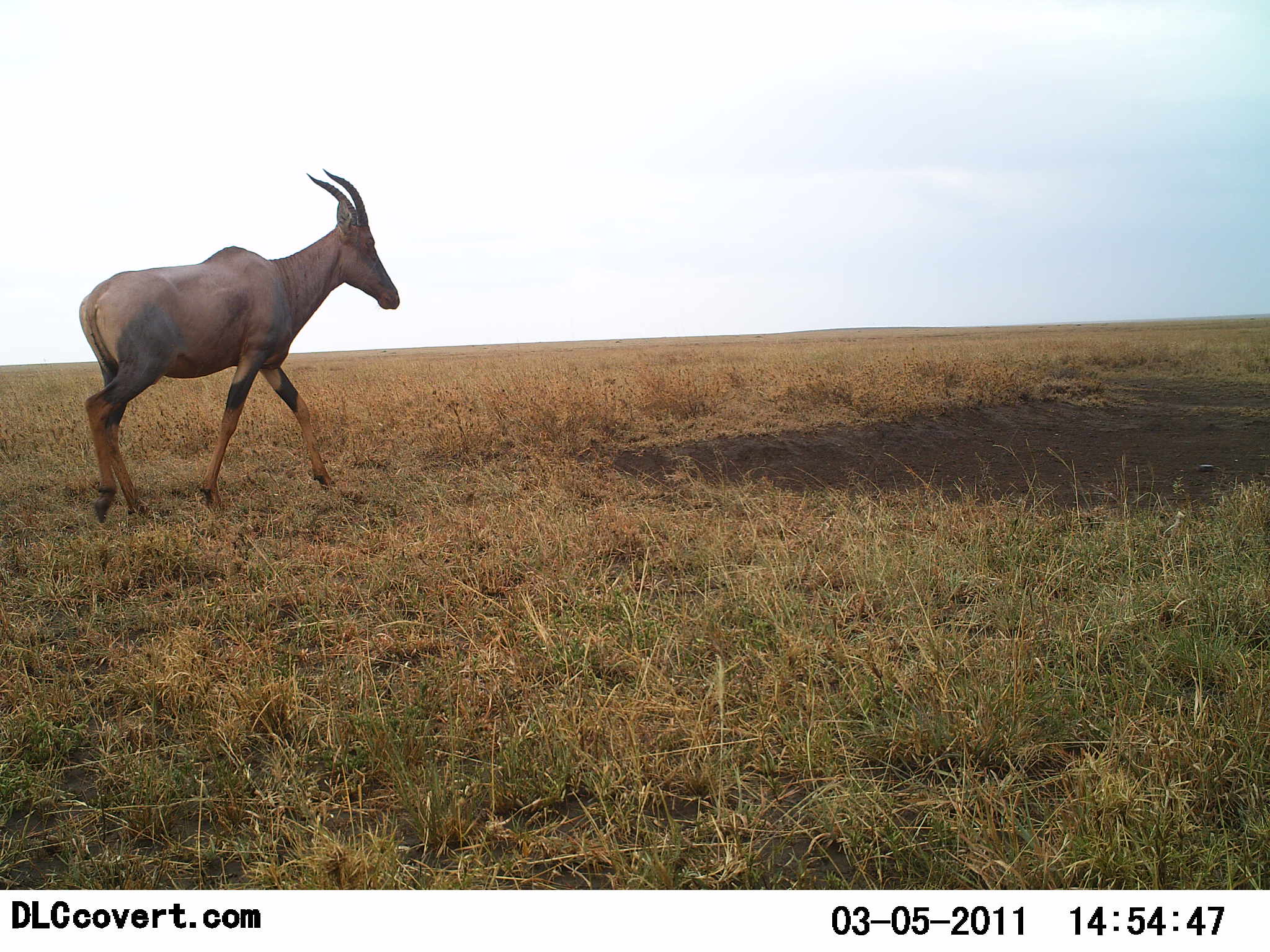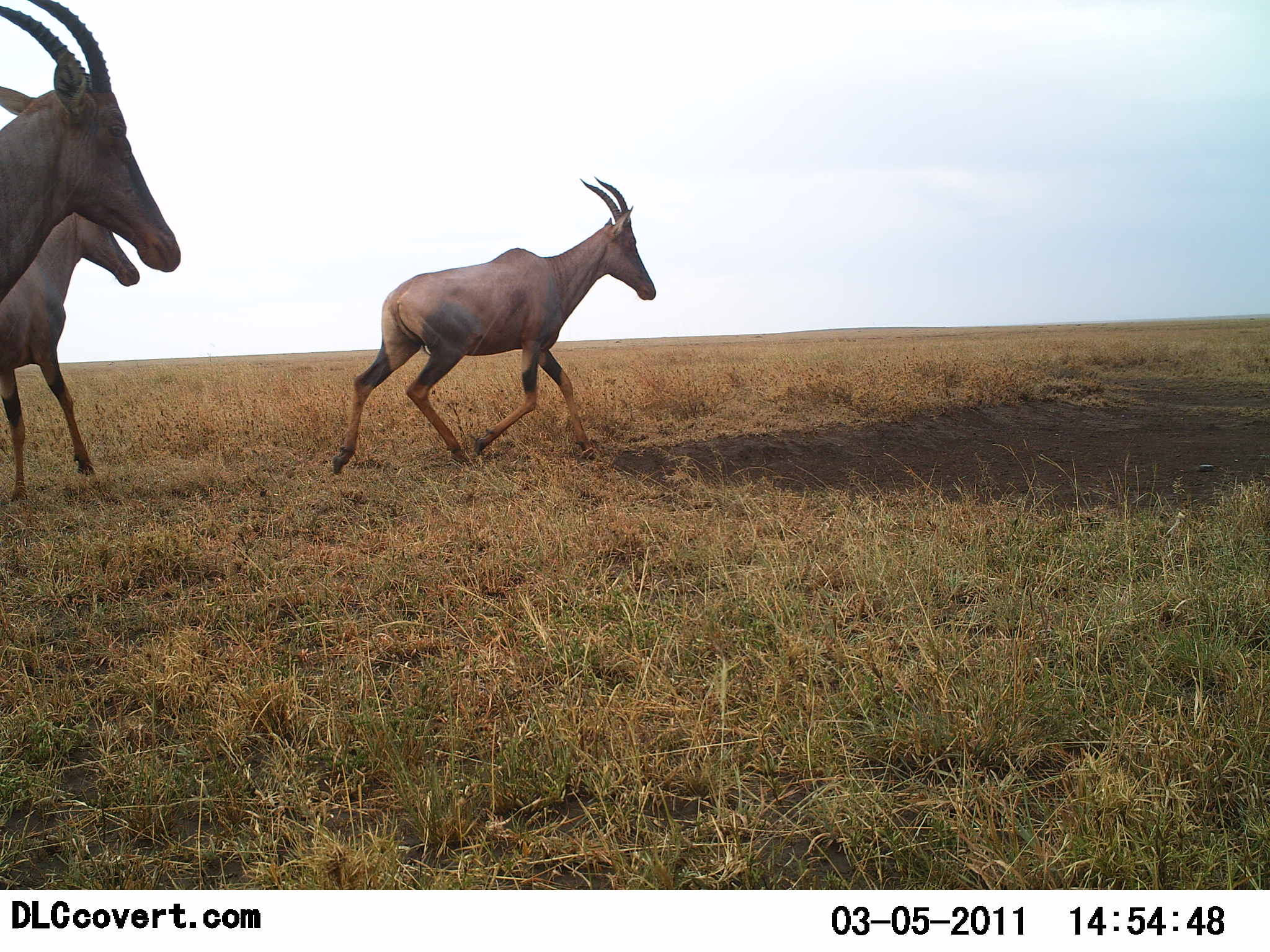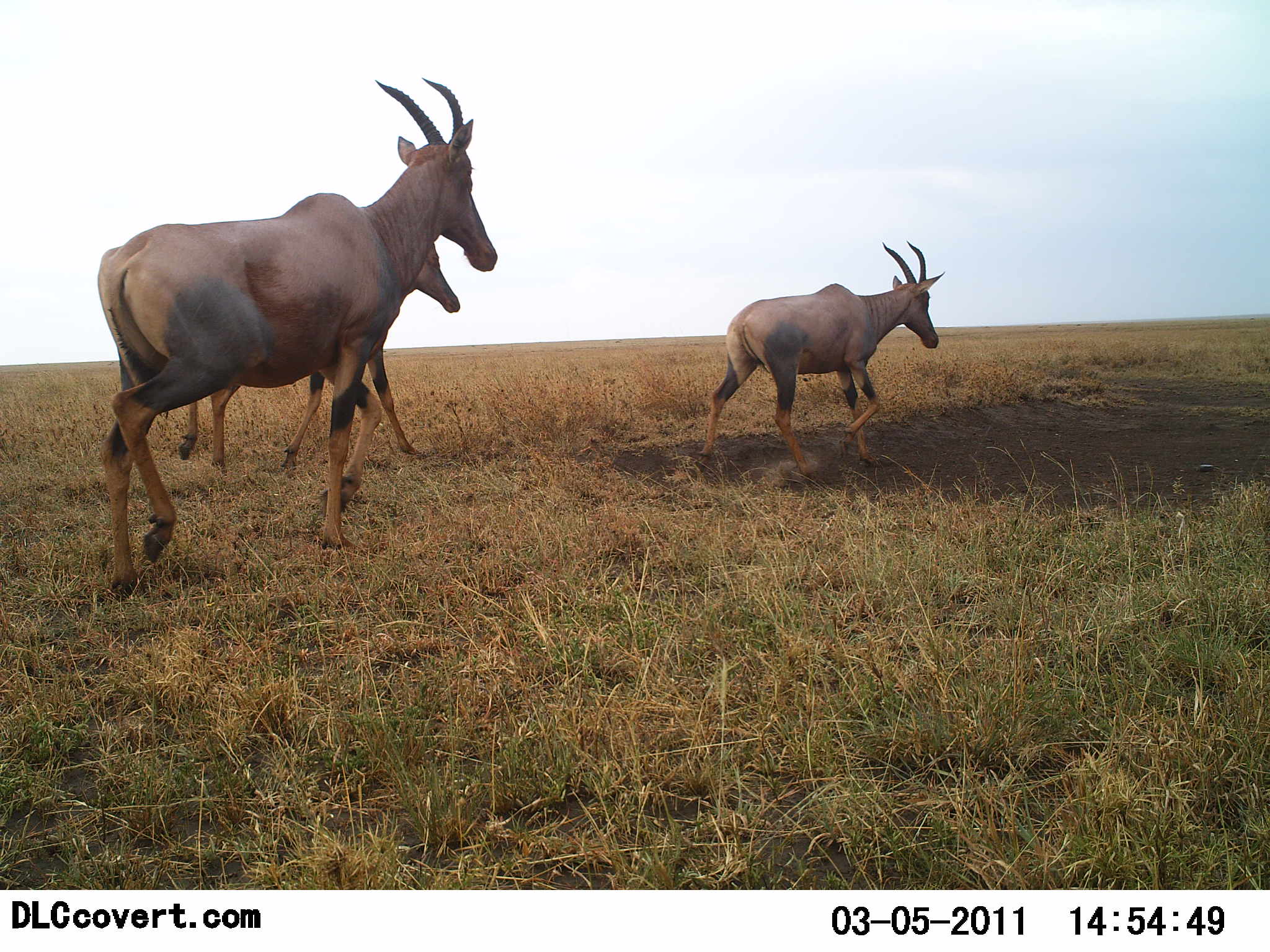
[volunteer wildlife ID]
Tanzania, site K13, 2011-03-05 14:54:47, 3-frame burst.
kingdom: Animalia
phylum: Chordata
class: Mammalia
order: Artiodactyla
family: Bovidae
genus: Damaliscus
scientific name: Damaliscus lunatus jimela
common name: topi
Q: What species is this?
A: Topi (Damaliscus lunatus jimela).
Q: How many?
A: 3.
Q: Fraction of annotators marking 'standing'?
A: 0%.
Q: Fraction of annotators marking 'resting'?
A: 0%.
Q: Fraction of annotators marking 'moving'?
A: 100%.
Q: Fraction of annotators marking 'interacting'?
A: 0%.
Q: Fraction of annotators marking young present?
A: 0%.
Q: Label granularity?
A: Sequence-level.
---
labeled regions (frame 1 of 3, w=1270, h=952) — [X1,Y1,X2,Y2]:
animal: [77,168,404,527]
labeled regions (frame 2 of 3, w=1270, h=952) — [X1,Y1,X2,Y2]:
animal: [327,176,660,479]; [0,0,183,302]; [1,210,141,501]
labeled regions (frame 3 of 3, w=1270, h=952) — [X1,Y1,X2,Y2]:
animal: [93,74,502,608]; [180,232,462,484]; [692,240,948,481]